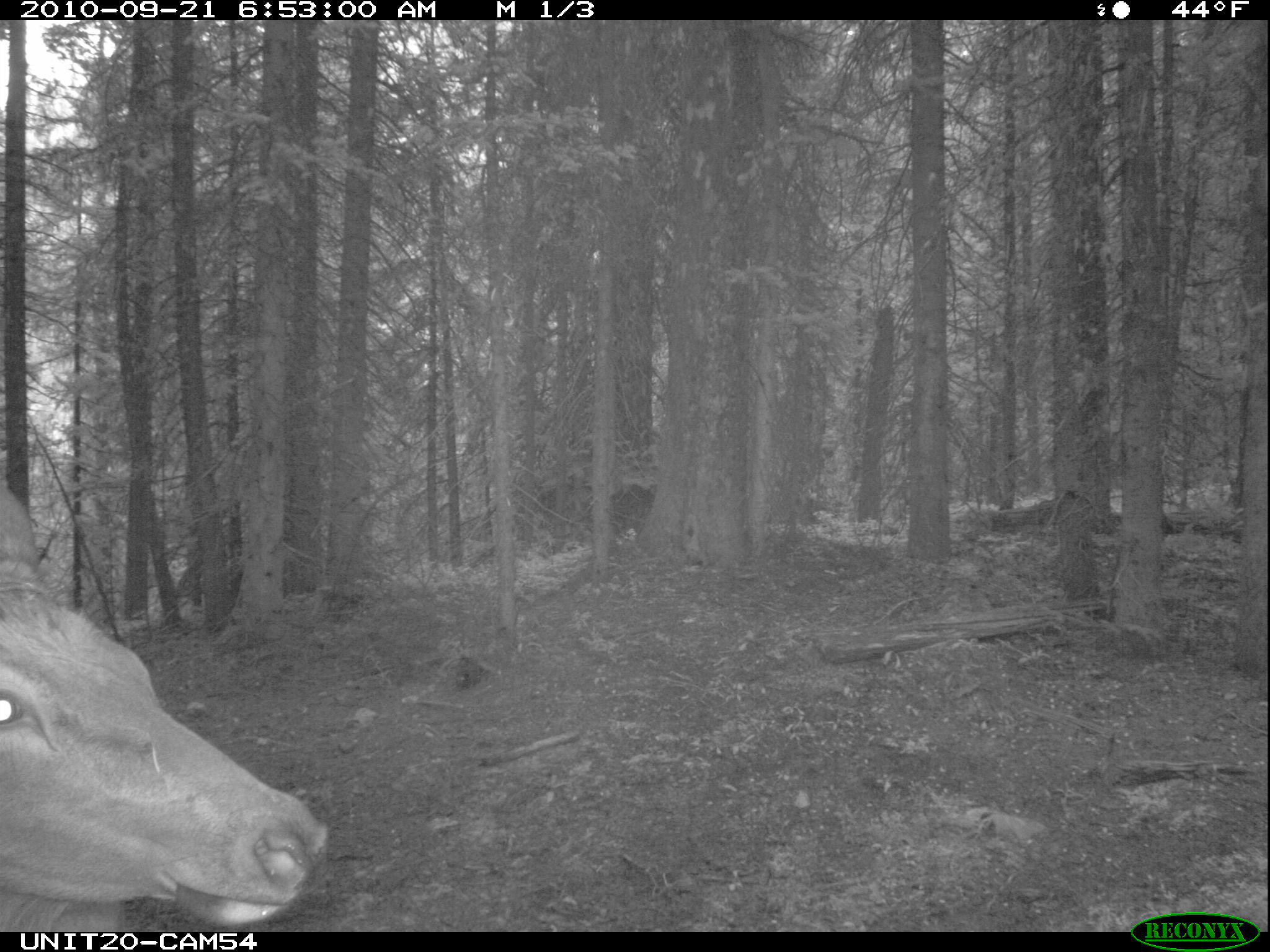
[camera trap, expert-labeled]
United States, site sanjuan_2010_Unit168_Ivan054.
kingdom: Animalia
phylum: Chordata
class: Mammalia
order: Artiodactyla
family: Cervidae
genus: Cervus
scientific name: Cervus elaphus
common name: red deer